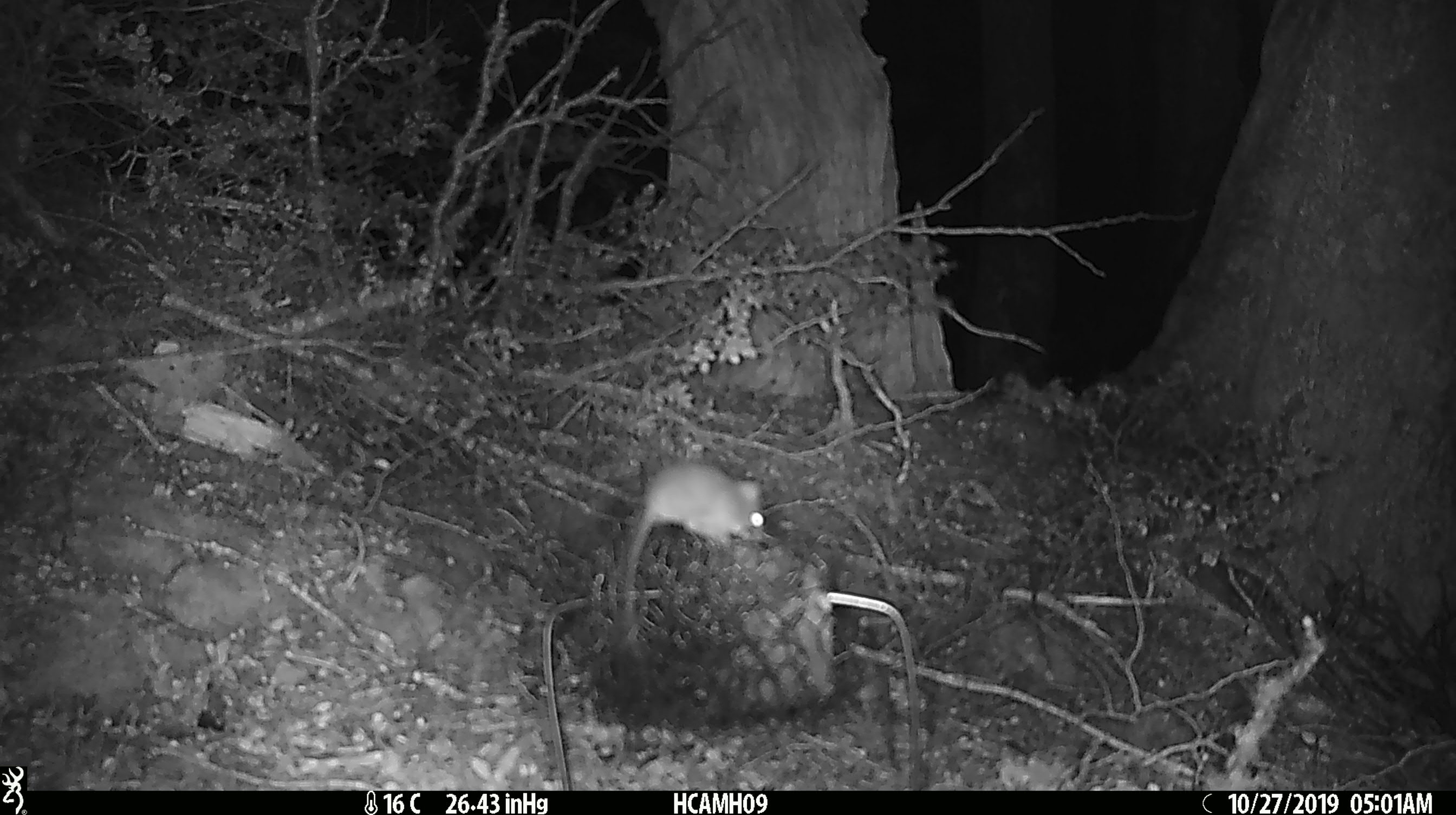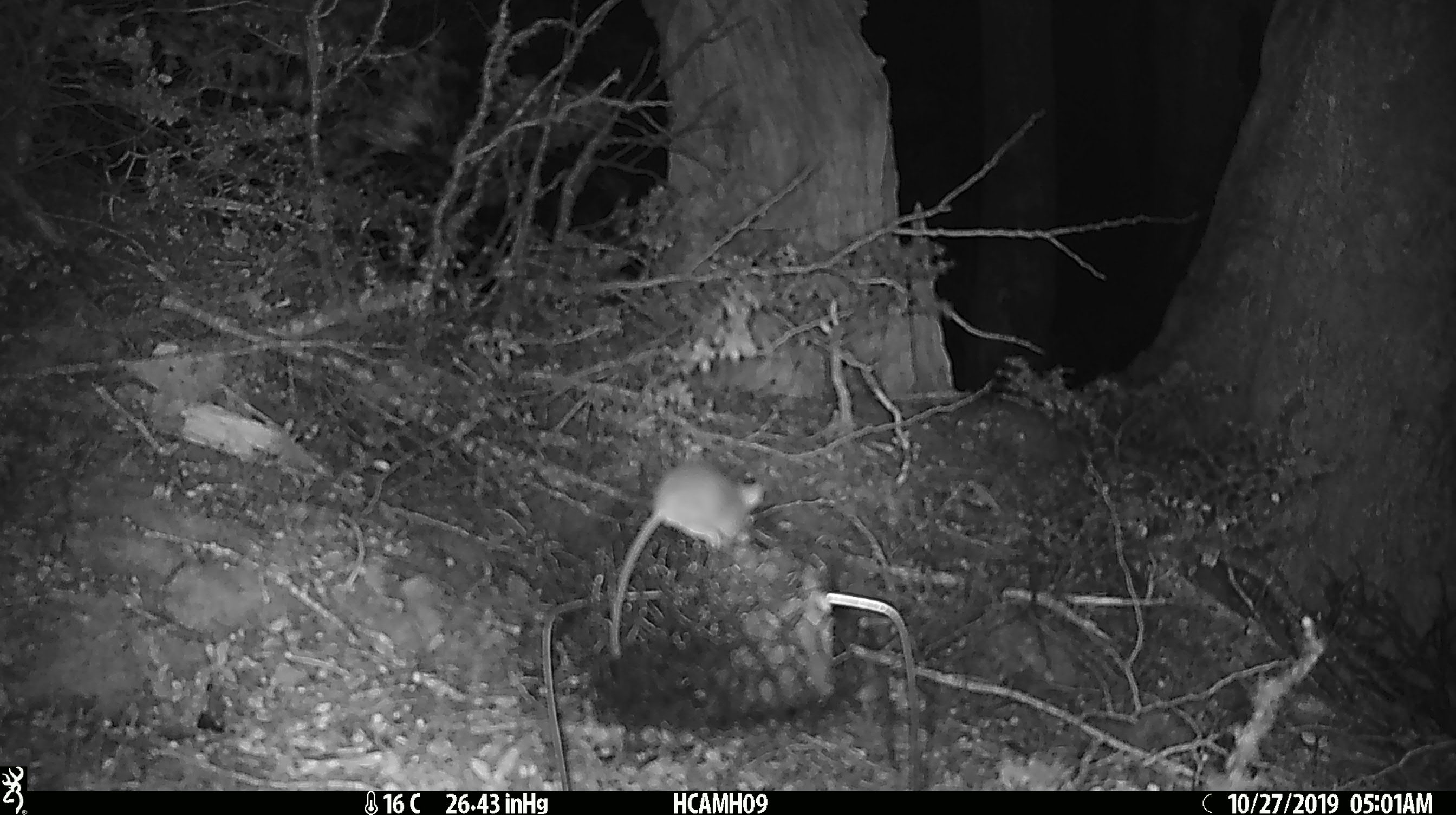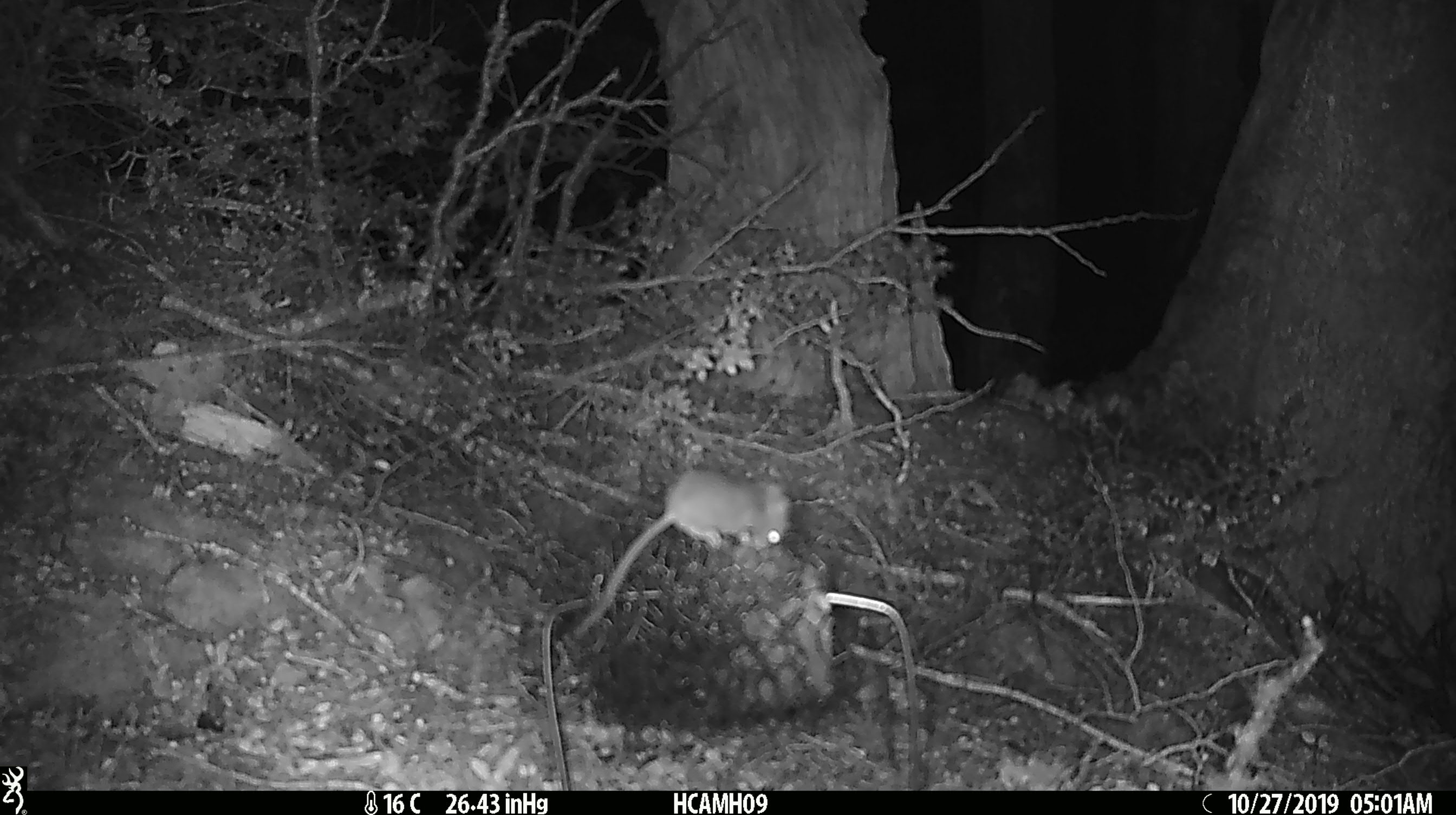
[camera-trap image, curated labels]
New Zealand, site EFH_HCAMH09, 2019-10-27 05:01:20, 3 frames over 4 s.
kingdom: Animalia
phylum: Chordata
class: Mammalia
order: Rodentia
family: Muridae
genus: Mus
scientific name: Mus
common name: mouse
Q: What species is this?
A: Mouse (Mus).